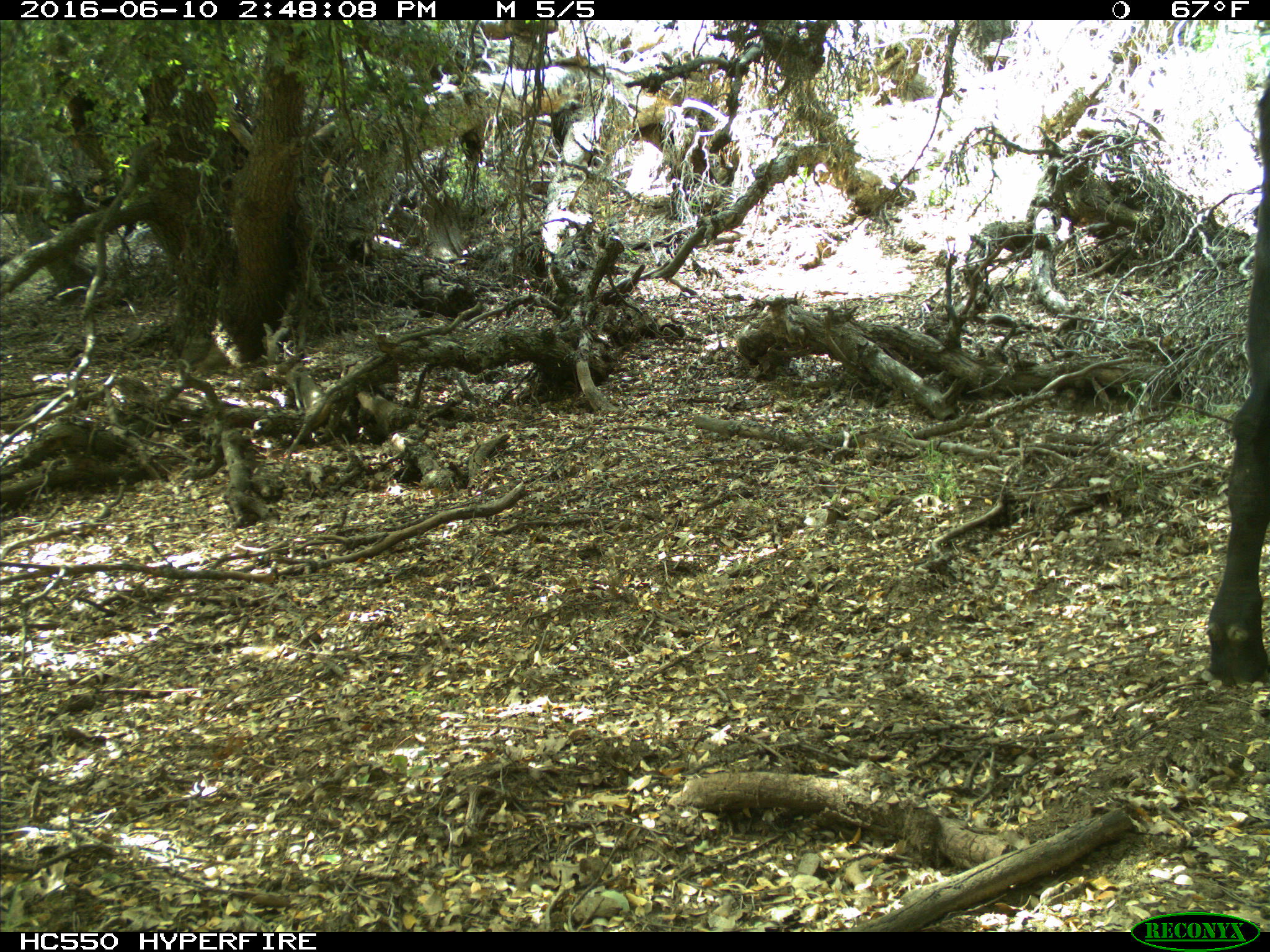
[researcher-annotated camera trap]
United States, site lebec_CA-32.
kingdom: Animalia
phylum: Chordata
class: Mammalia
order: Artiodactyla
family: Bovidae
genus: Bos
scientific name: Bos taurus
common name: domestic cow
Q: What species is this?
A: Bos taurus (domestic cow).